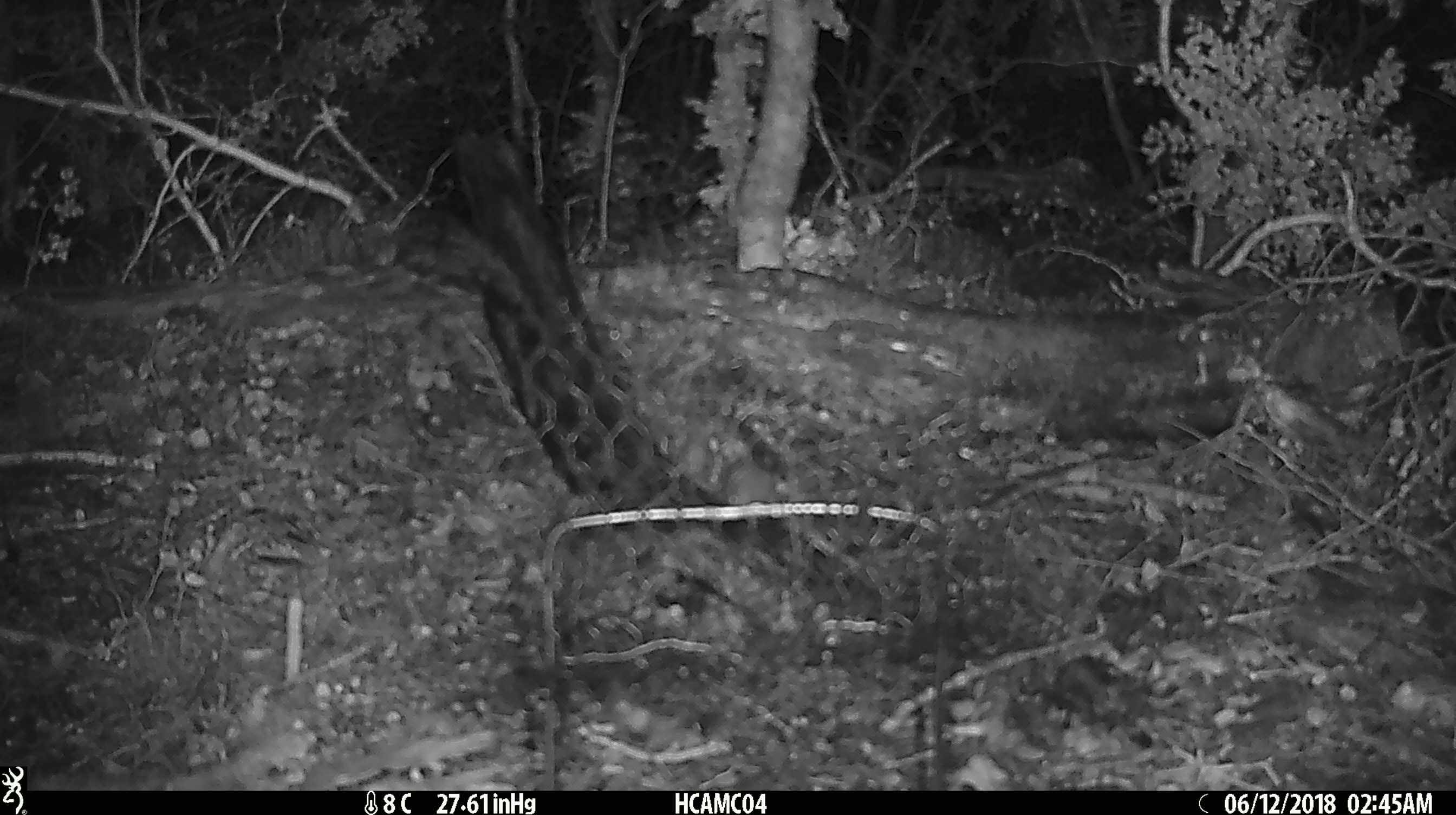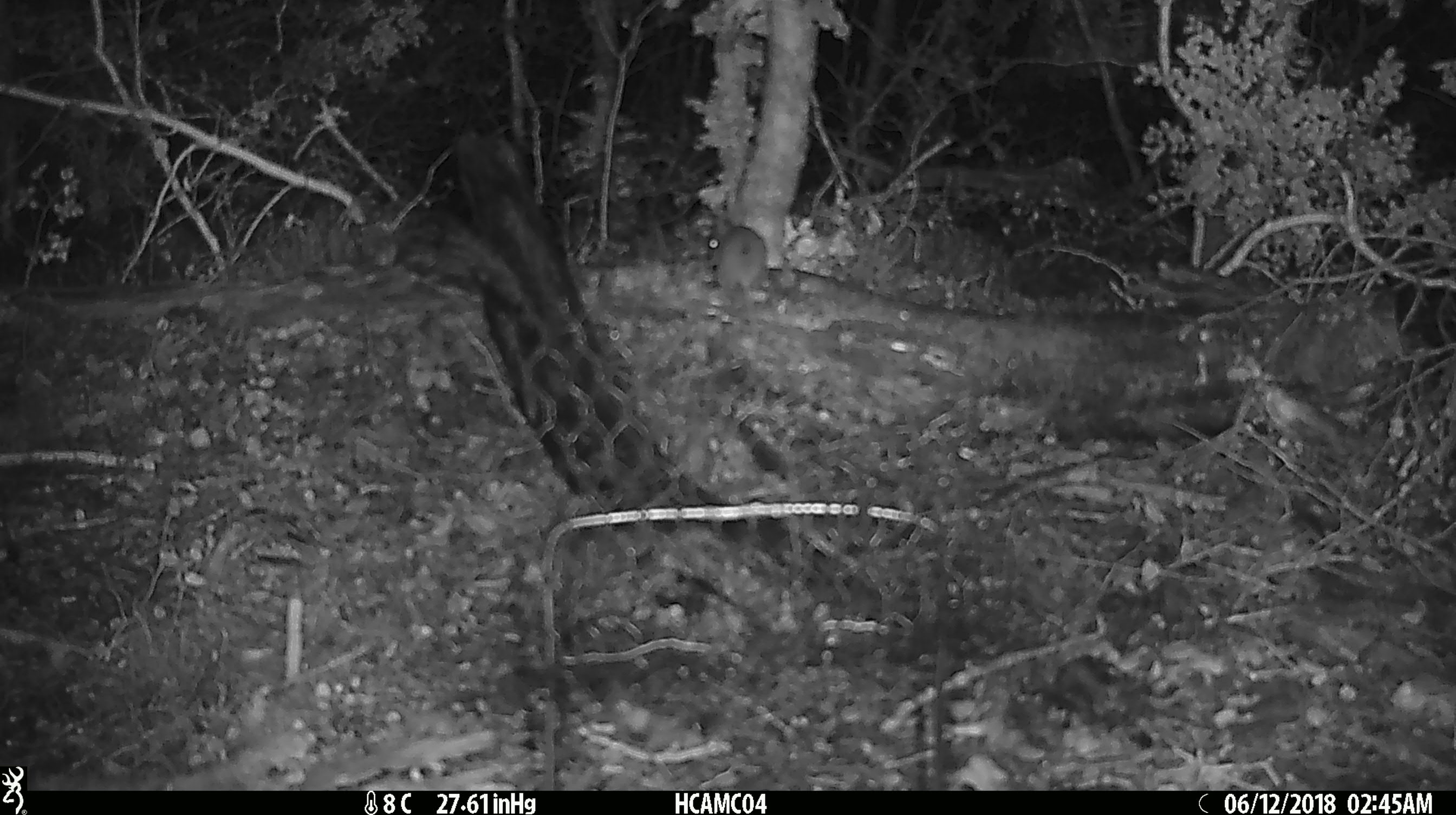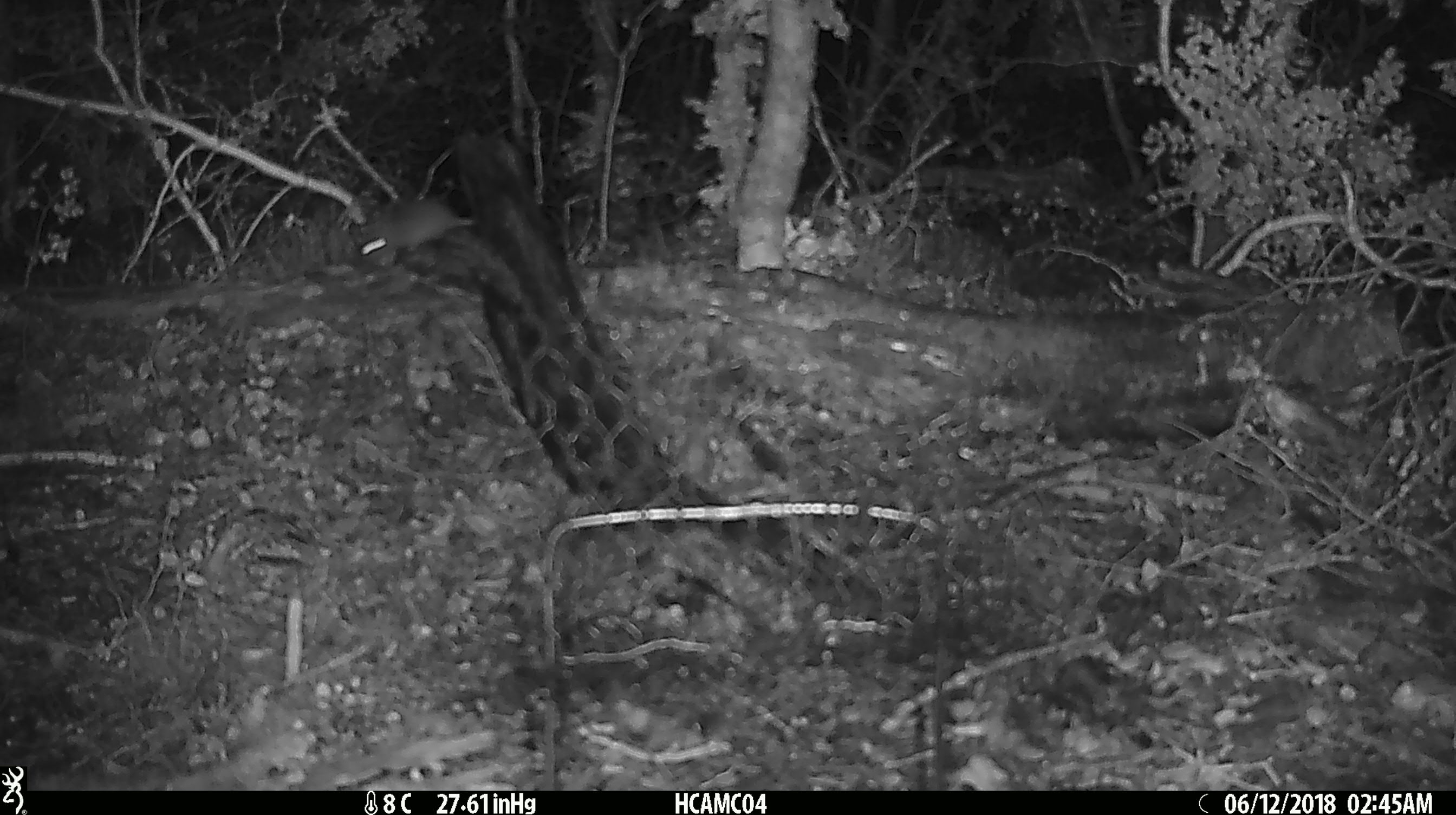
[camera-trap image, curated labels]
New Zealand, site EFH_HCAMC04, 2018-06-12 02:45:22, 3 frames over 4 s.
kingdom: Animalia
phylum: Chordata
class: Mammalia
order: Rodentia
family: Muridae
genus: Mus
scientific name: Mus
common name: mouse